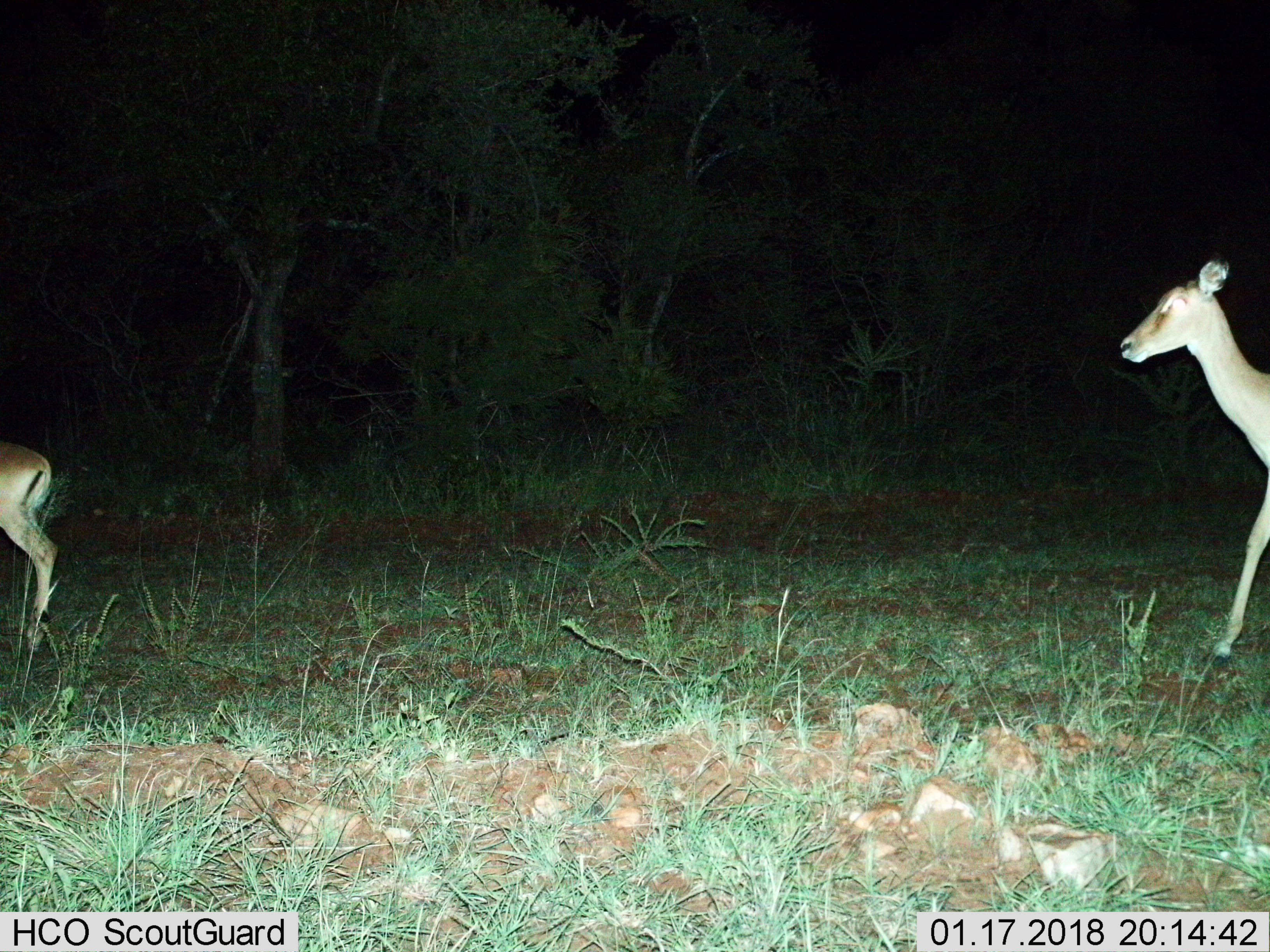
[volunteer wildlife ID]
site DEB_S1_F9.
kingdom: Animalia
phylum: Chordata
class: Mammalia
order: Artiodactyla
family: Bovidae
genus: Aepyceros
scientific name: Aepyceros melampus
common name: impala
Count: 2.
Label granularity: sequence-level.